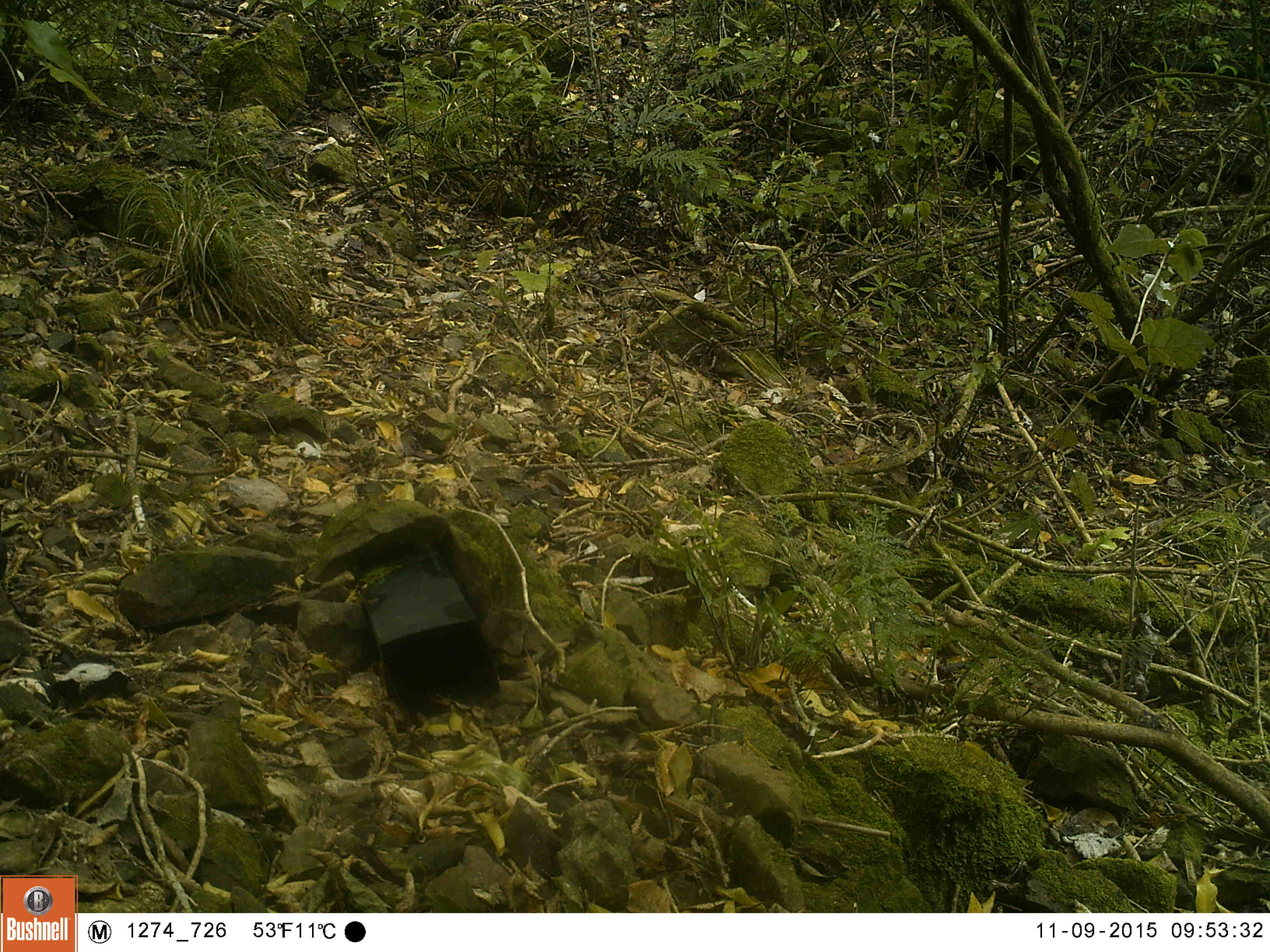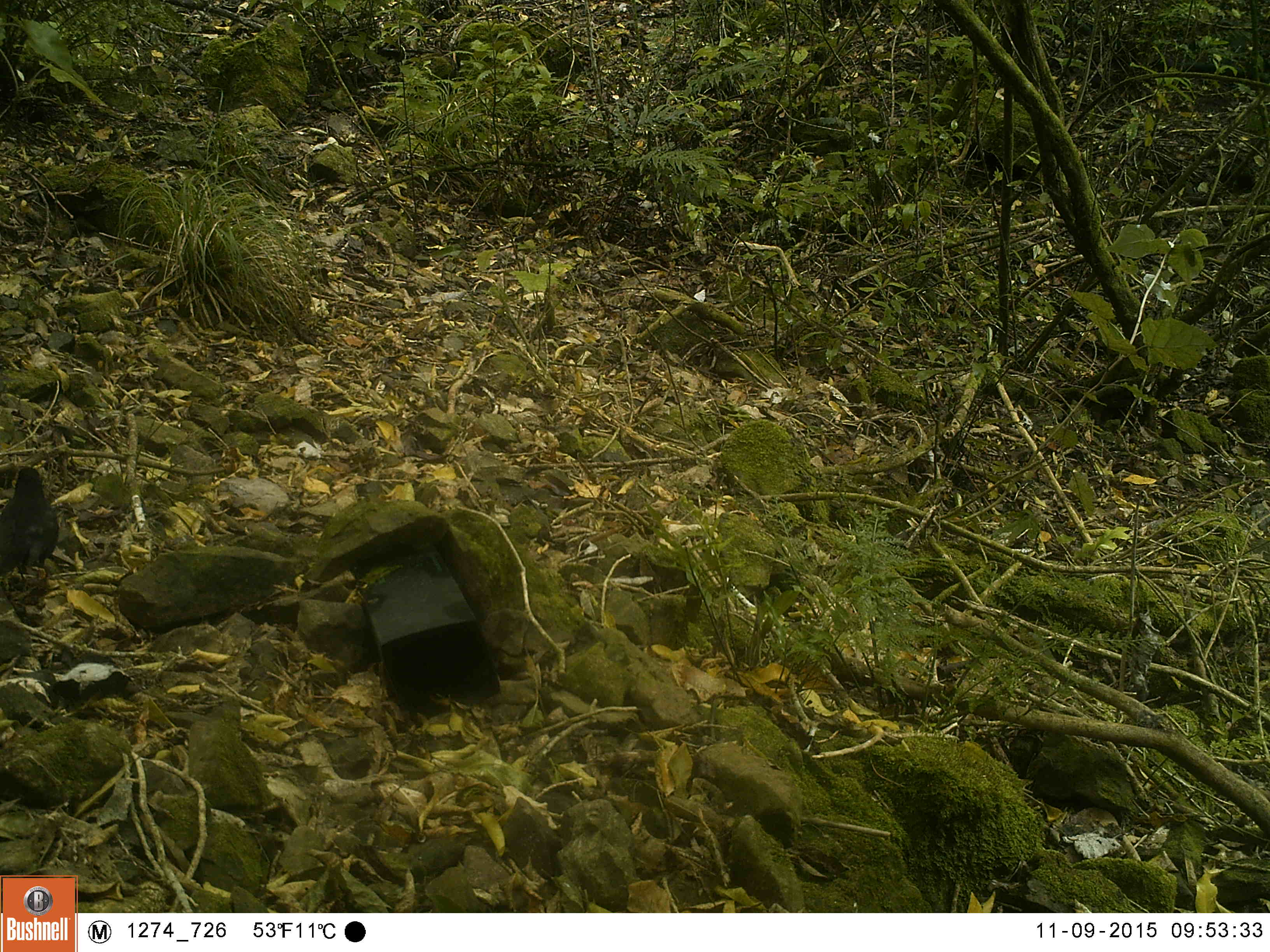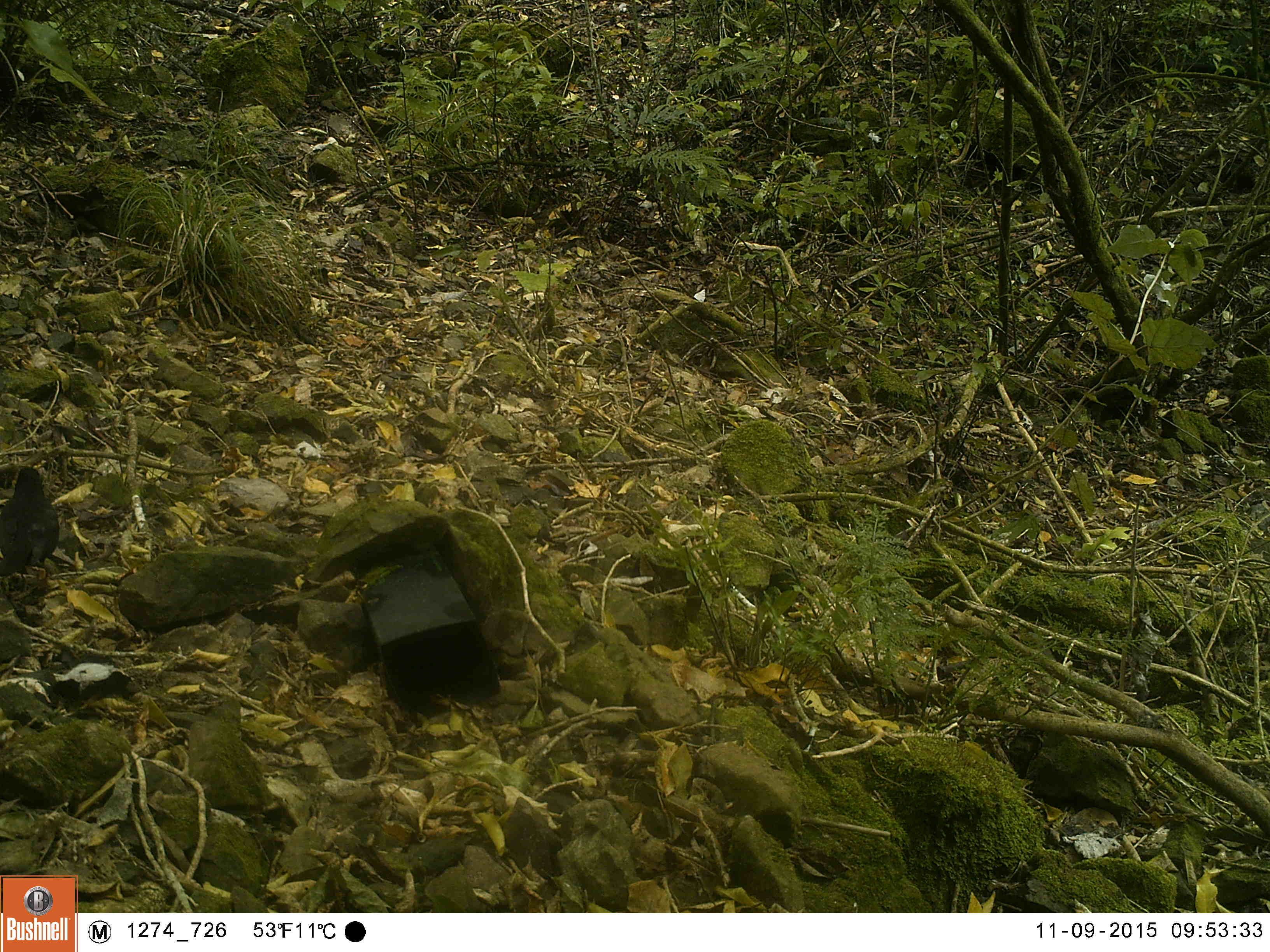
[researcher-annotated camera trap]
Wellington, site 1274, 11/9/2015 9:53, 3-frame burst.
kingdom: Animalia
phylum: Chordata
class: Aves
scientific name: Aves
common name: bird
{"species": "bird (Aves)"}